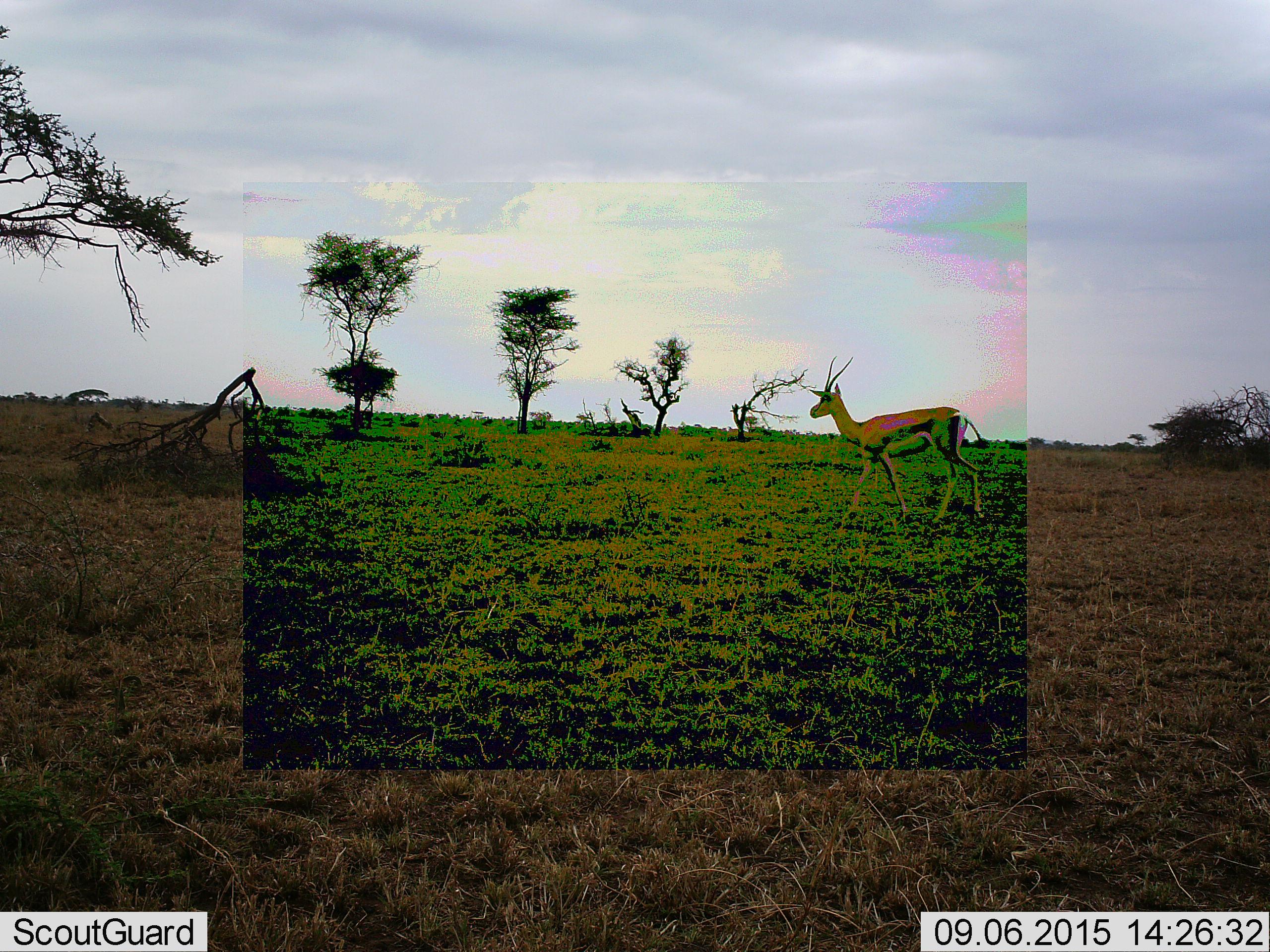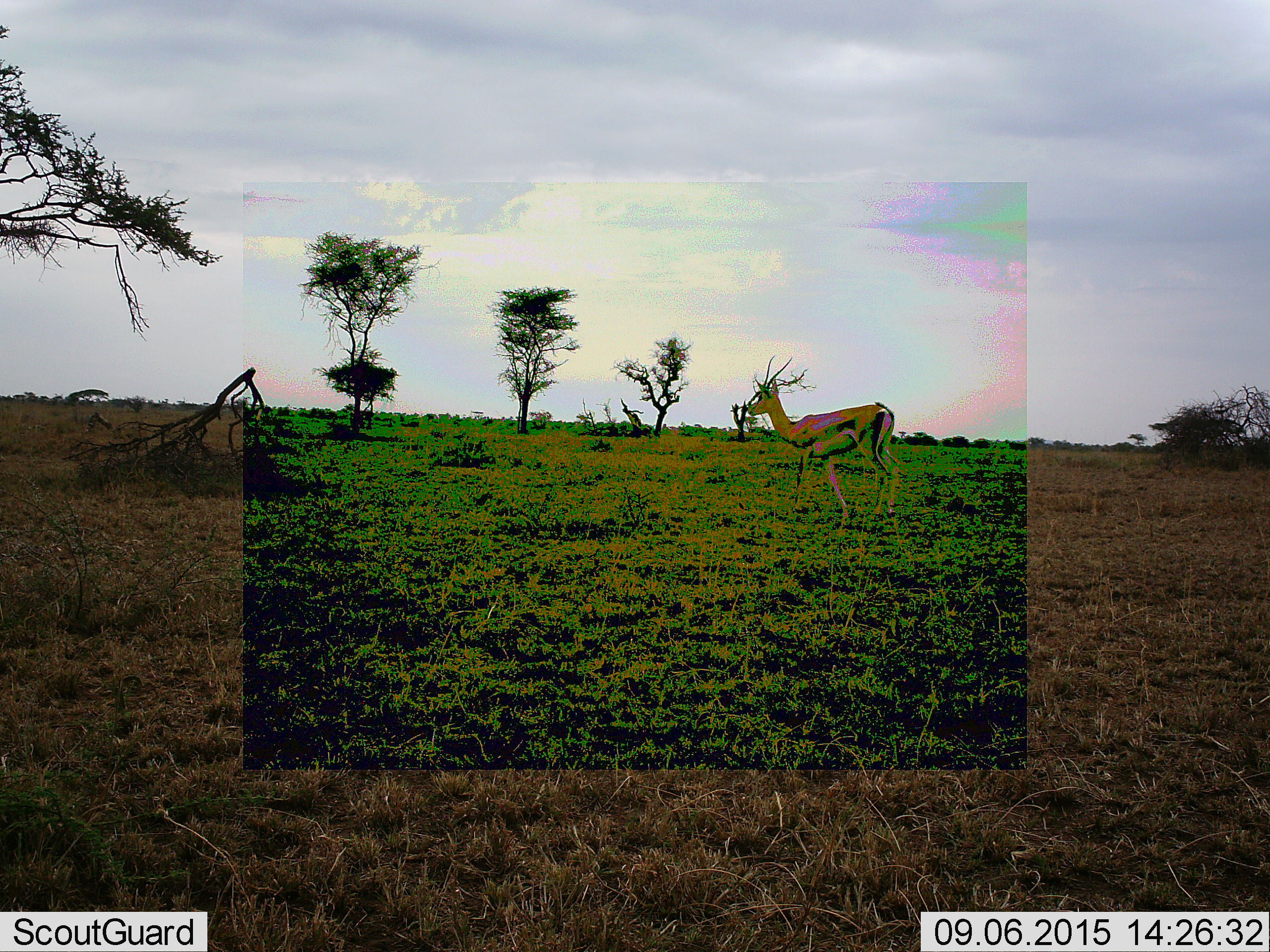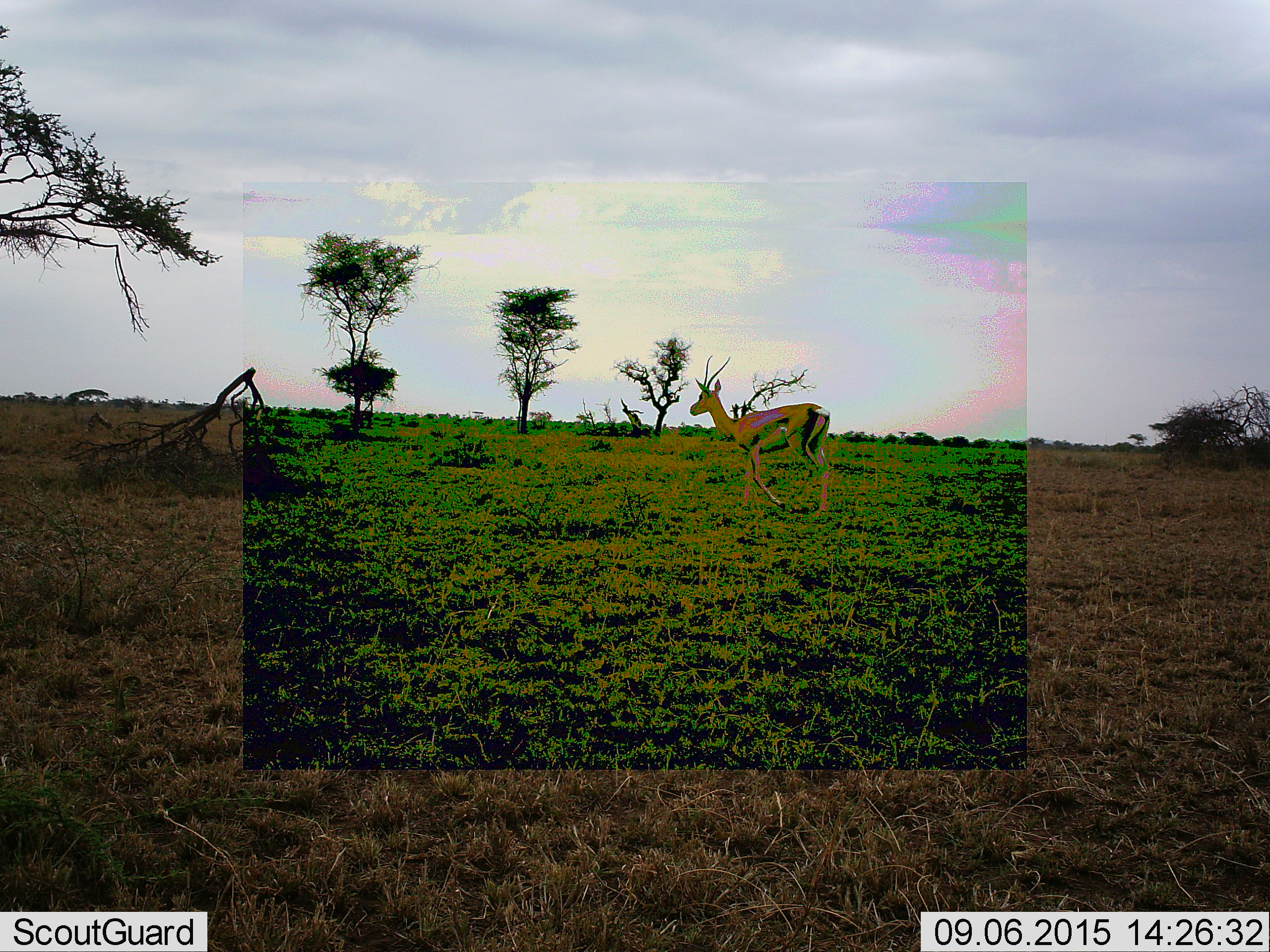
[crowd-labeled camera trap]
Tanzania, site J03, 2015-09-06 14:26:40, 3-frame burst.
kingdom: Animalia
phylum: Chordata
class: Mammalia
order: Artiodactyla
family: Bovidae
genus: Eudorcas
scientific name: Eudorcas thomsonii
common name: thomson's gazelle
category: gazellethomsons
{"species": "gazellethomsons (thomson's gazelle) (Eudorcas thomsonii)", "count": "1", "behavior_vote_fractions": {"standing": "0%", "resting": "0%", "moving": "100%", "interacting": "0%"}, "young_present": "0%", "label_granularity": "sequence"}